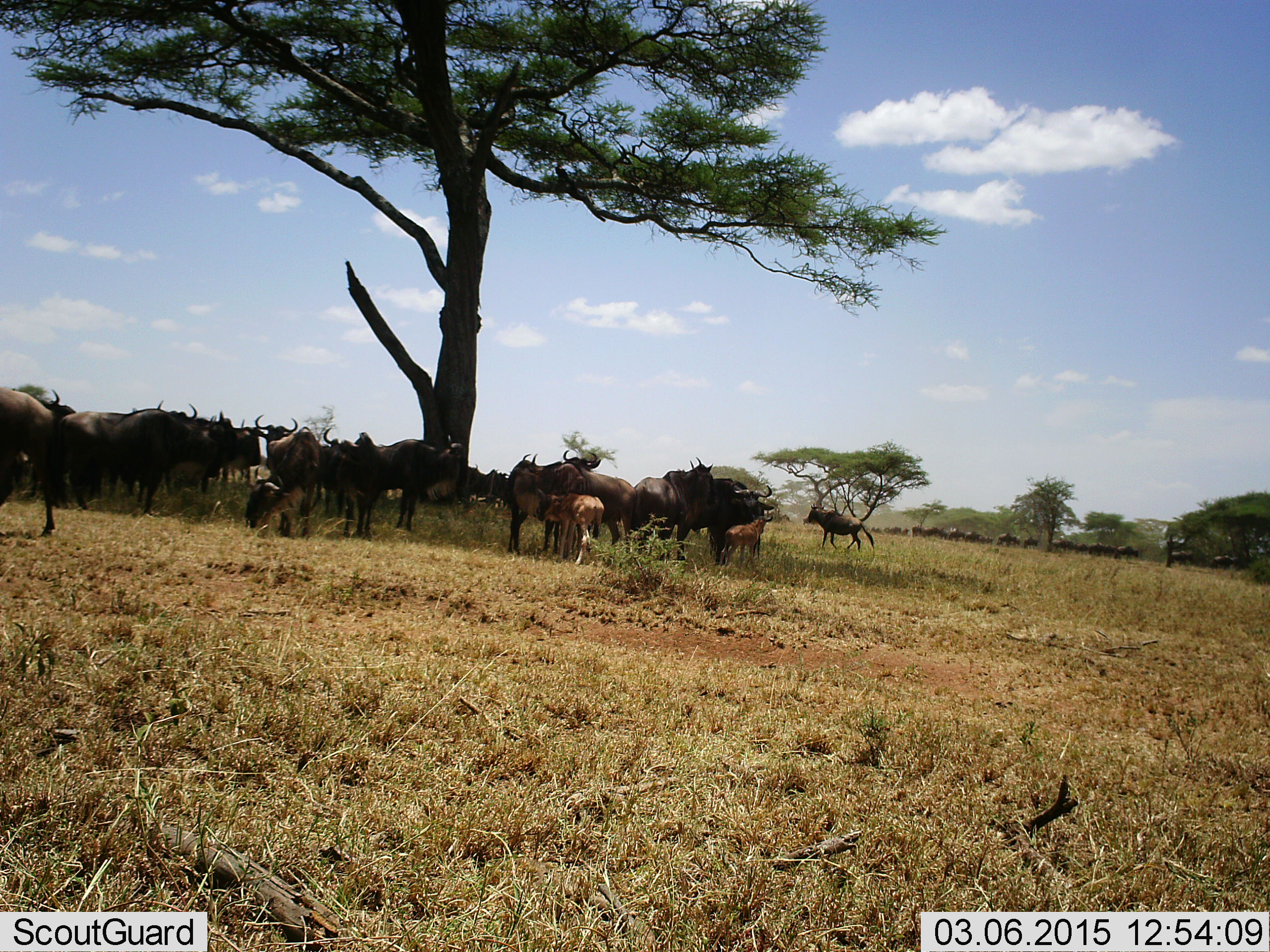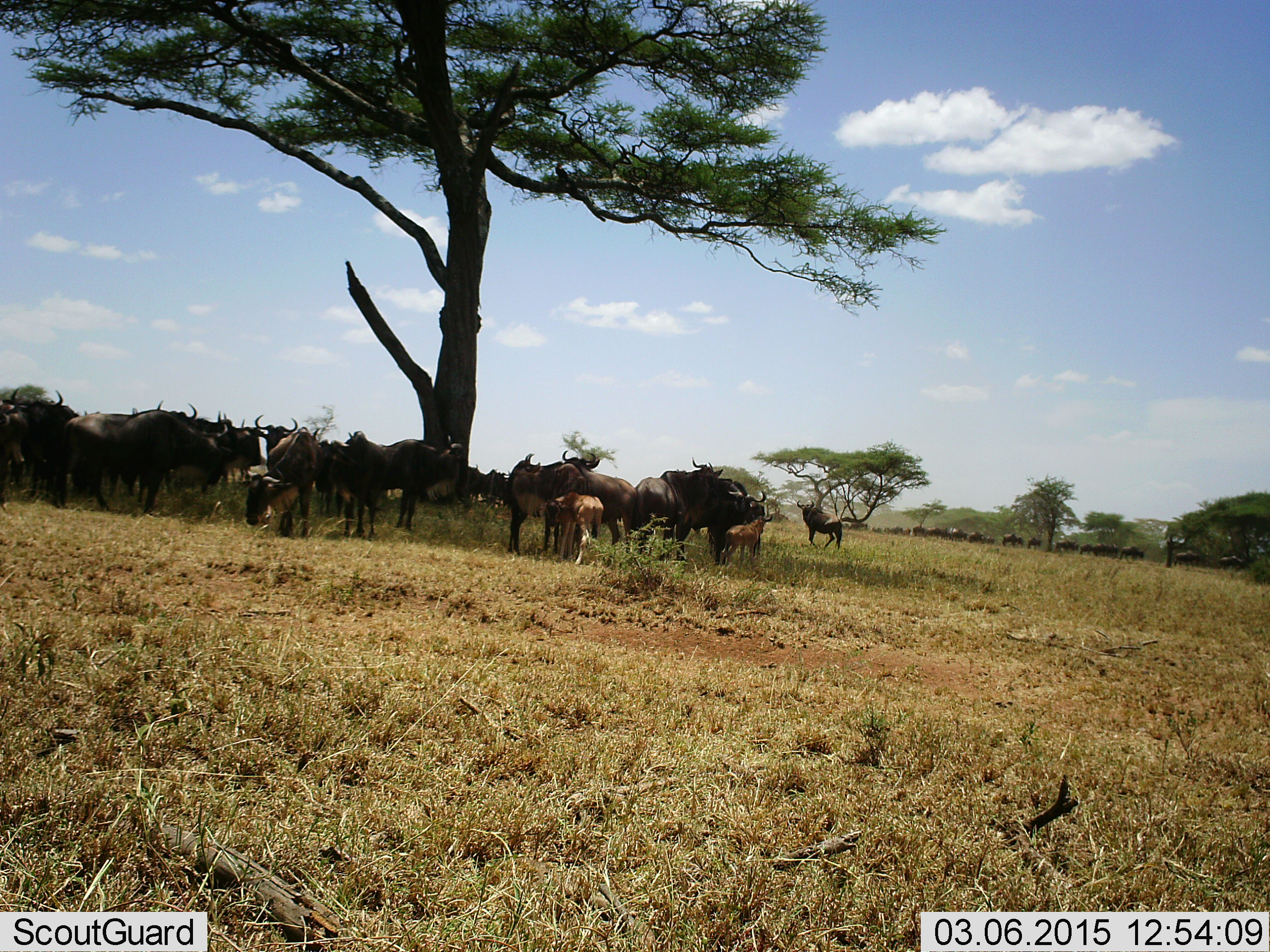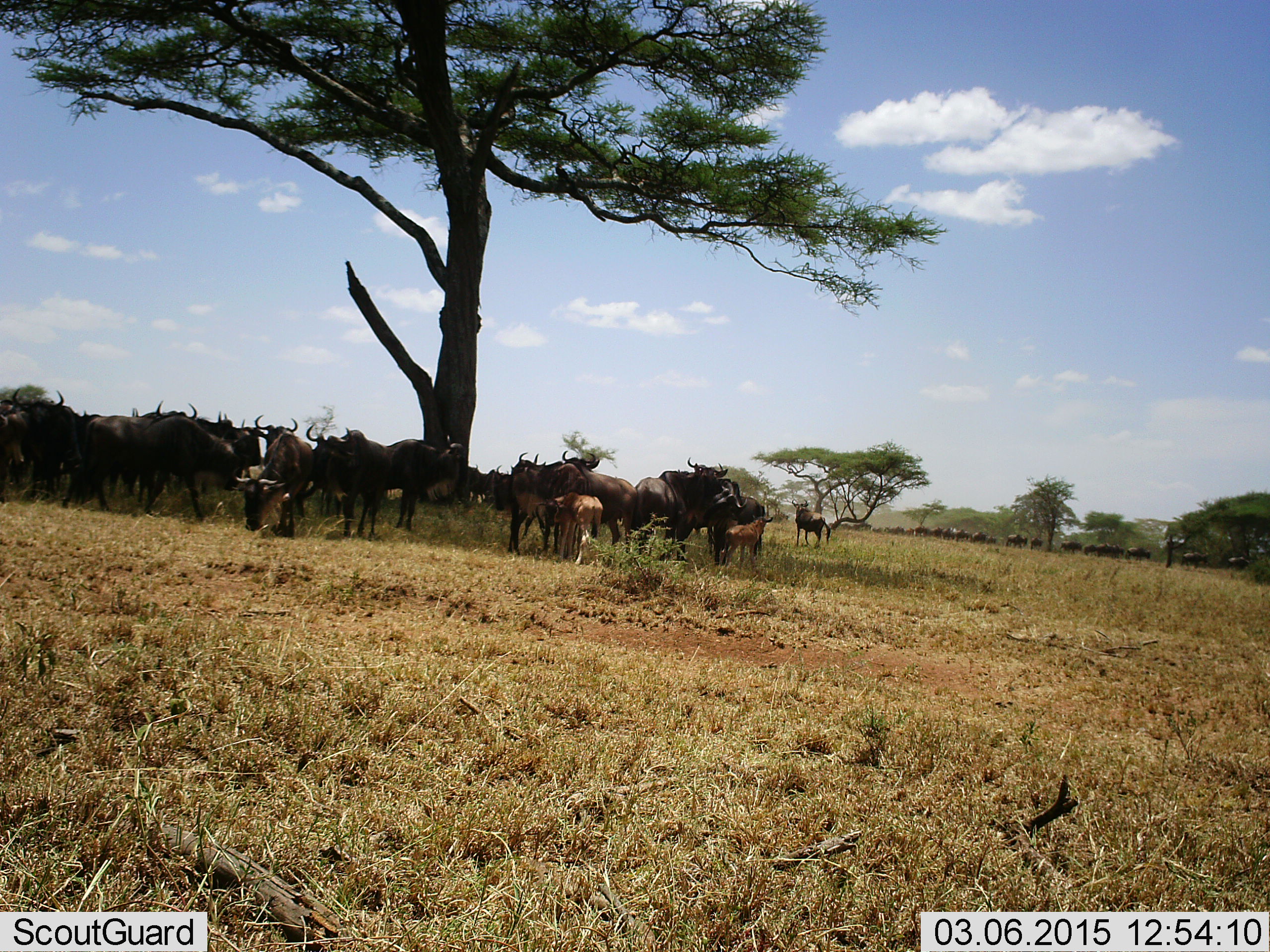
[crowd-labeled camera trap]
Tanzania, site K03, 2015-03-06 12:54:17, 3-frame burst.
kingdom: Animalia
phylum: Chordata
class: Mammalia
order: Artiodactyla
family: Bovidae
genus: Connochaetes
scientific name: Connochaetes taurinus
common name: blue wildebeest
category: wildebeest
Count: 11-50.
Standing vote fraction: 90%.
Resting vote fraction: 20%.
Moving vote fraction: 70%.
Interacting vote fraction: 20%.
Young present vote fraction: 80%.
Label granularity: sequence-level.